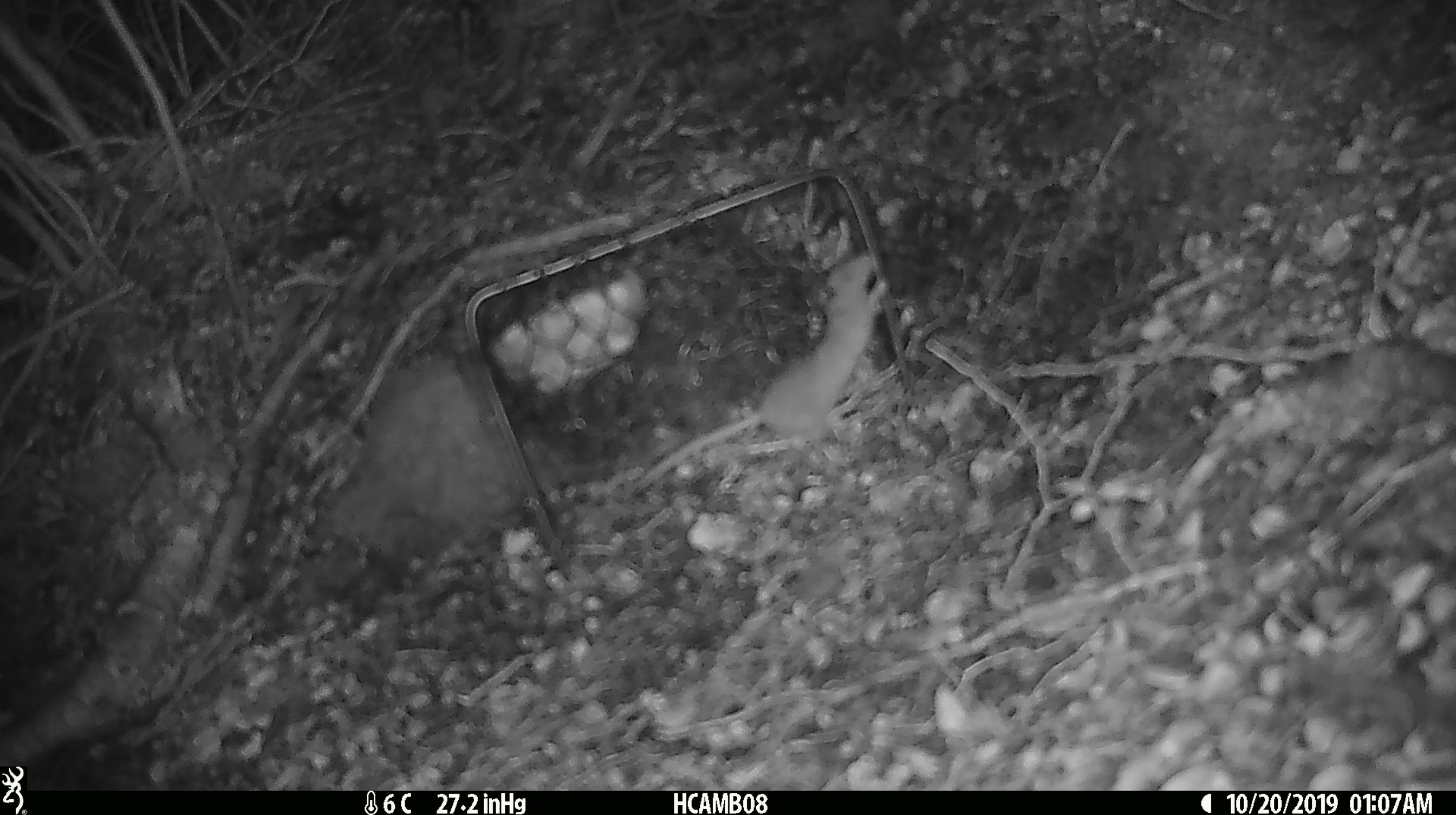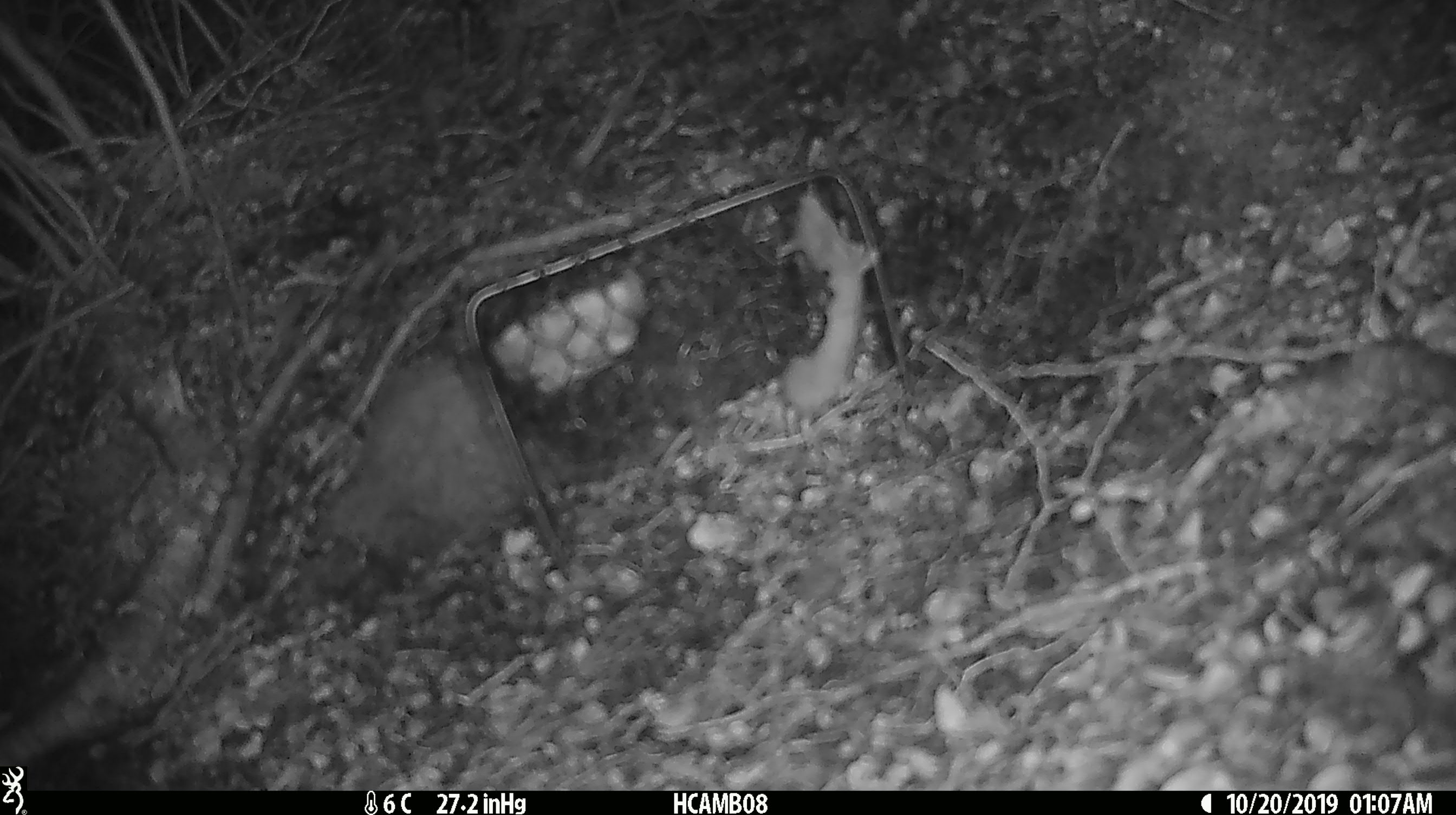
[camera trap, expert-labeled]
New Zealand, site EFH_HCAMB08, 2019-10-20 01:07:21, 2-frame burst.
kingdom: Animalia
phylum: Chordata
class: Mammalia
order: Rodentia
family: Muridae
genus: Mus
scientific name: Mus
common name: mouse